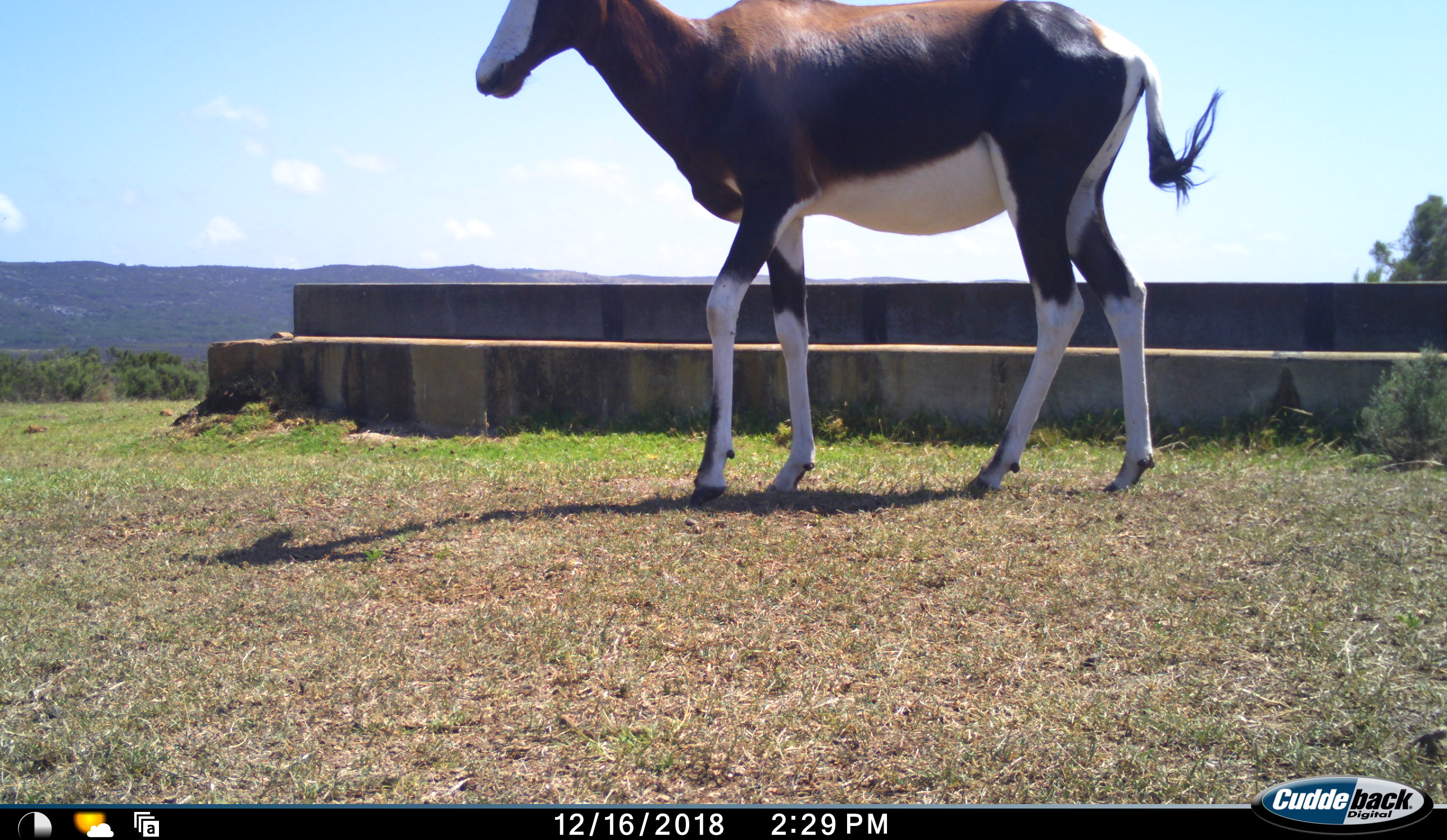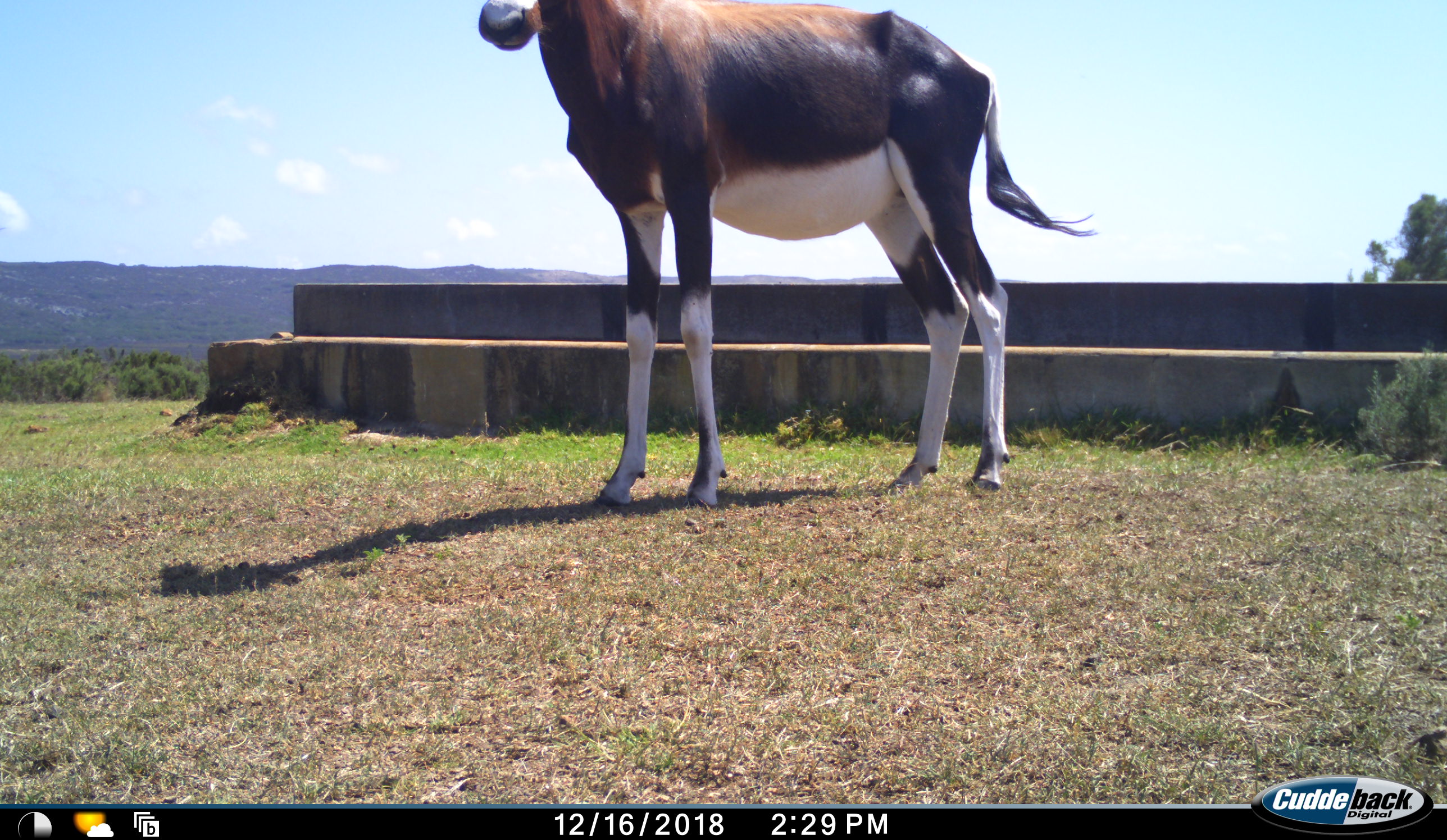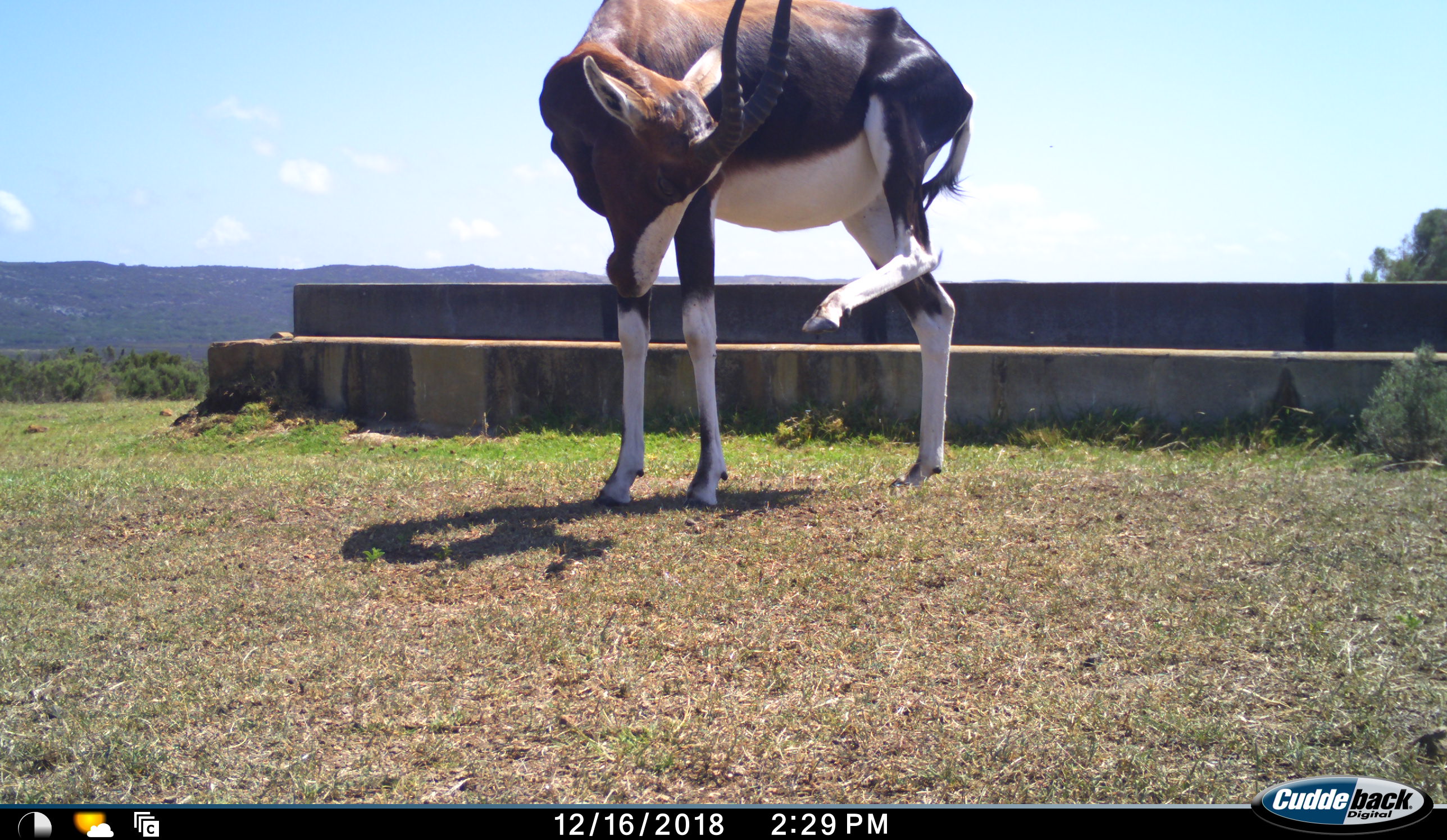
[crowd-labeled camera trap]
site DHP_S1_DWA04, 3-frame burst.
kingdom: Animalia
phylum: Chordata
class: Mammalia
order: Artiodactyla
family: Bovidae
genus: Damaliscus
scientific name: Damaliscus pygargus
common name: bontebok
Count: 1.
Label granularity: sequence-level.